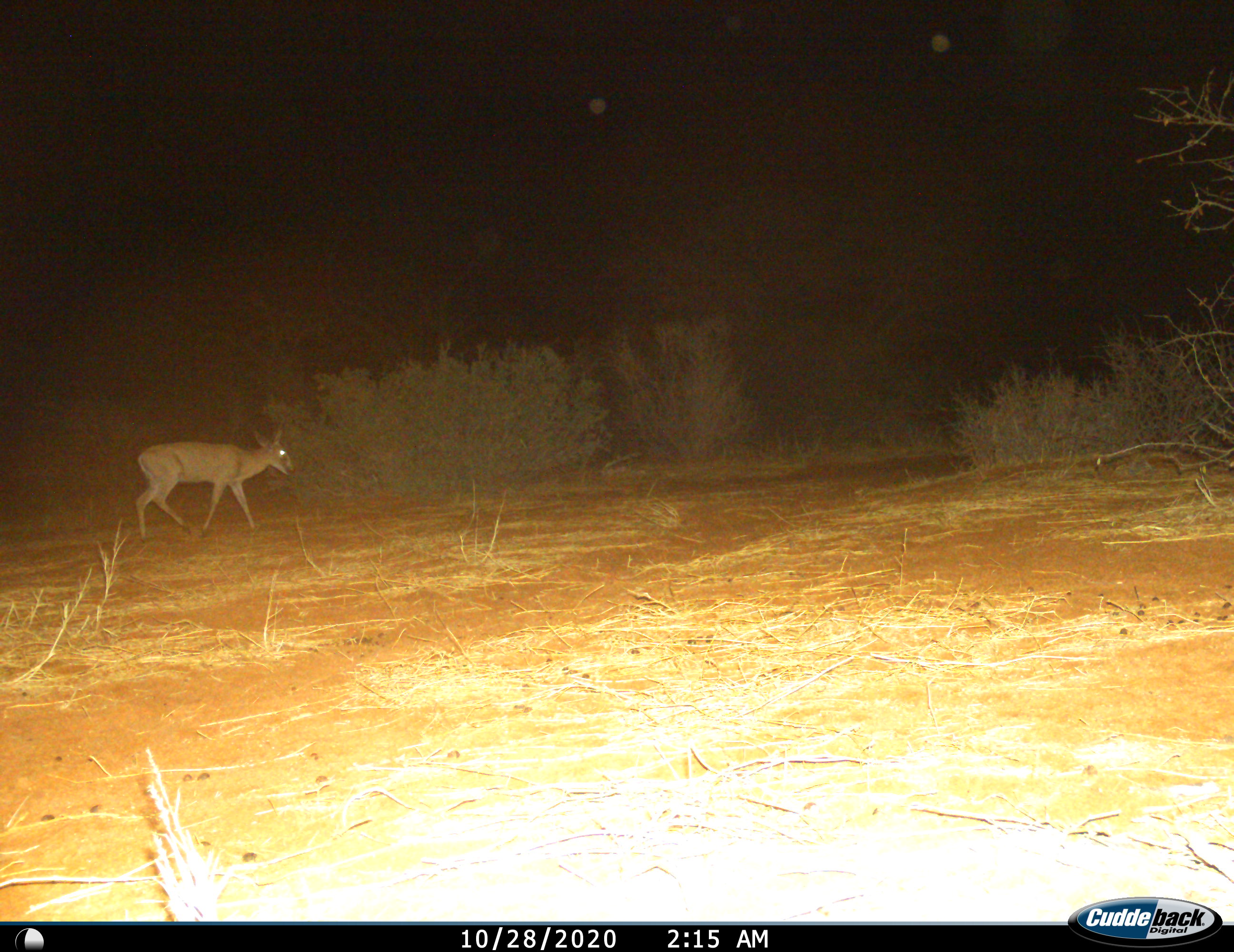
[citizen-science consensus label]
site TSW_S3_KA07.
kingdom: Animalia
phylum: Chordata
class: Mammalia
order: Artiodactyla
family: Bovidae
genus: Sylvicapra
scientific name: Sylvicapra grimmia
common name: common duiker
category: duikercommongrey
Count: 1.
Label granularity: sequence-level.